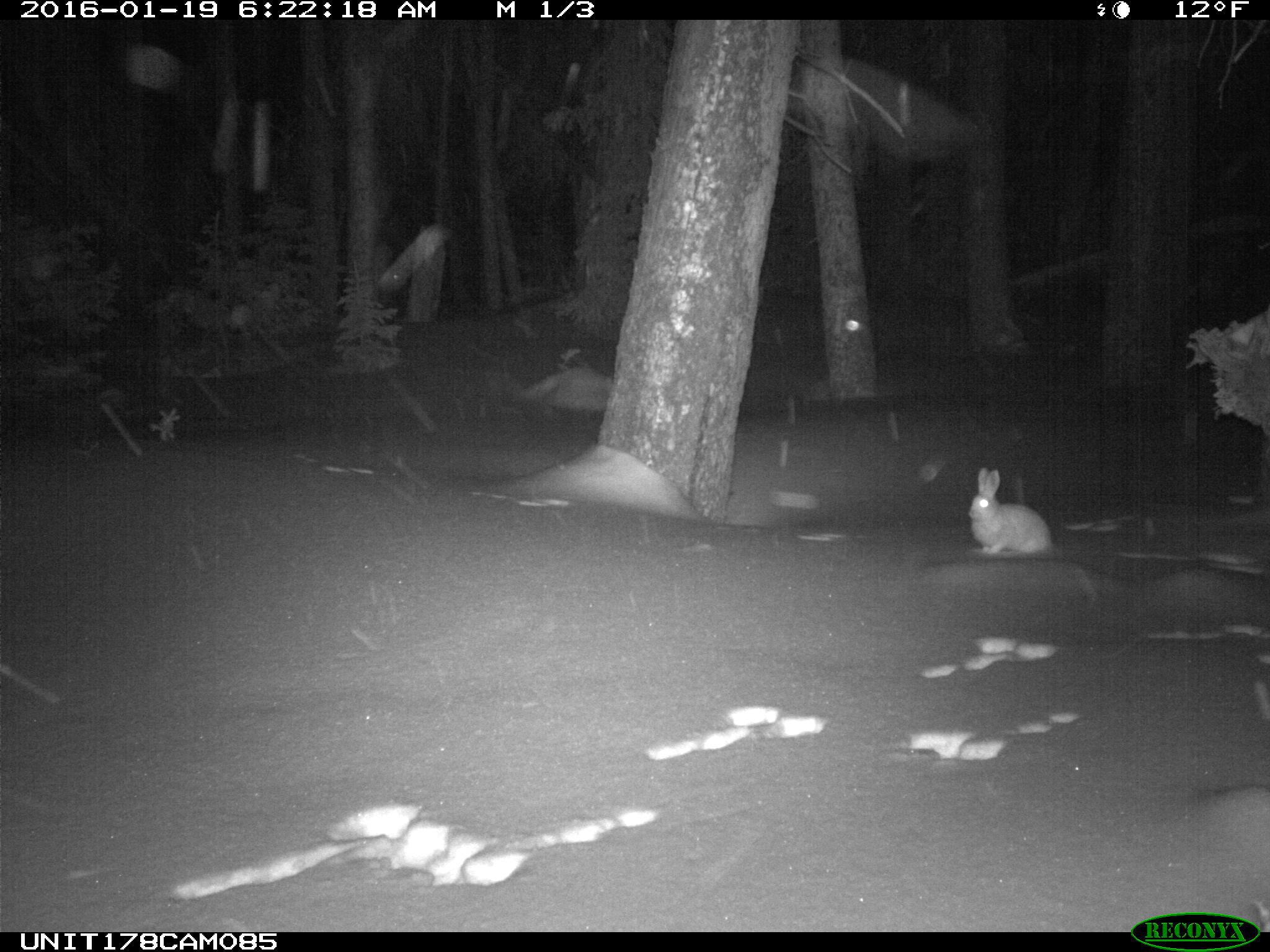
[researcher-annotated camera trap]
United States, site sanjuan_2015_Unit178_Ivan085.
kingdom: Animalia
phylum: Chordata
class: Mammalia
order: Lagomorpha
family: Leporidae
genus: Lepus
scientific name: Lepus americanus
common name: snowshoe hare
Lepus americanus (snowshoe hare).